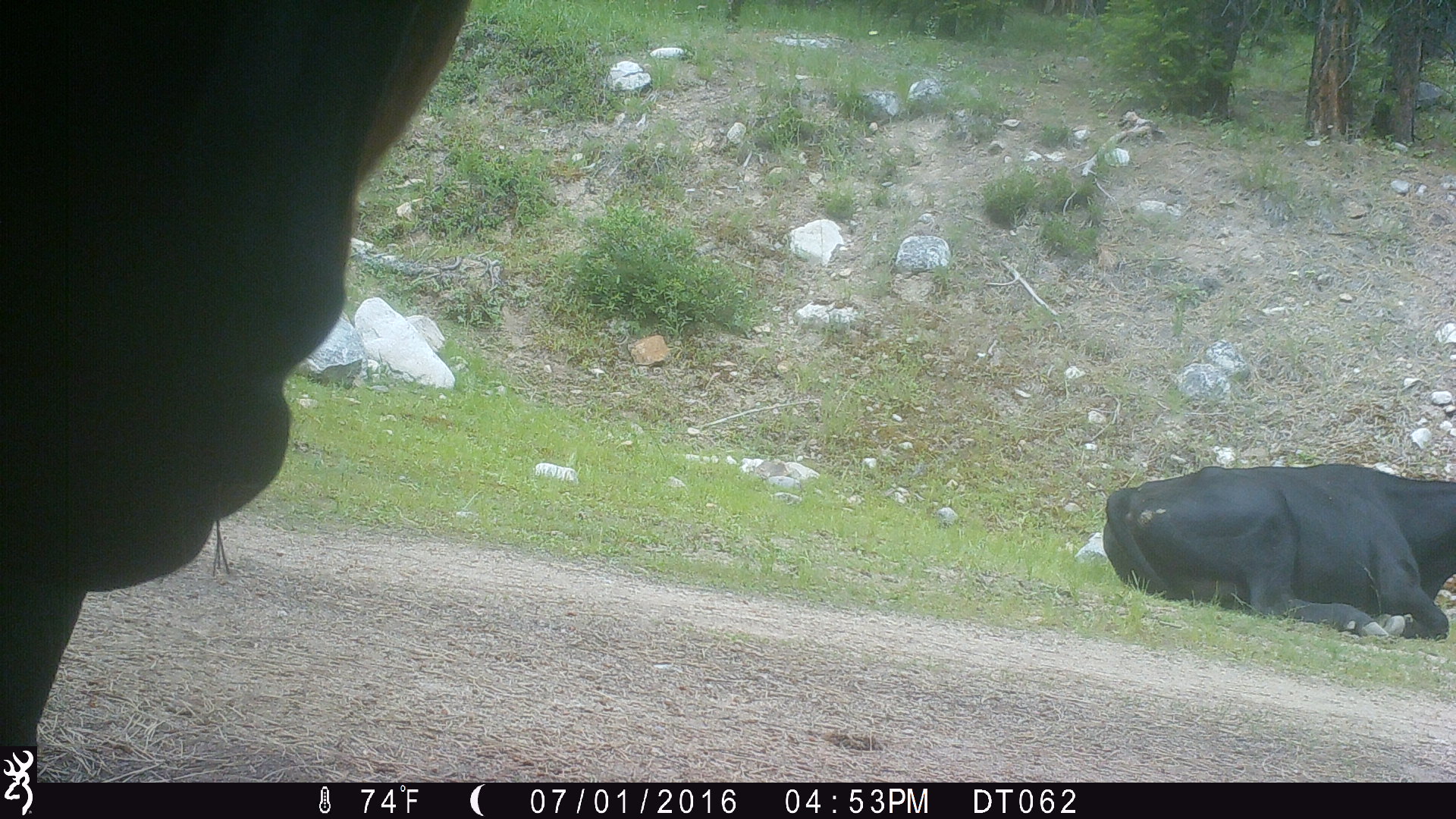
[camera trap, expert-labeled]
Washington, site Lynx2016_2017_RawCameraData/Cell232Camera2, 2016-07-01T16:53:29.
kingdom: Animalia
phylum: Chordata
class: Mammalia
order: Artiodactyla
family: Bovidae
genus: Bos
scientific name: Bos taurus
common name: domestic cattle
Domestic cattle (Bos taurus). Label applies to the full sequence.